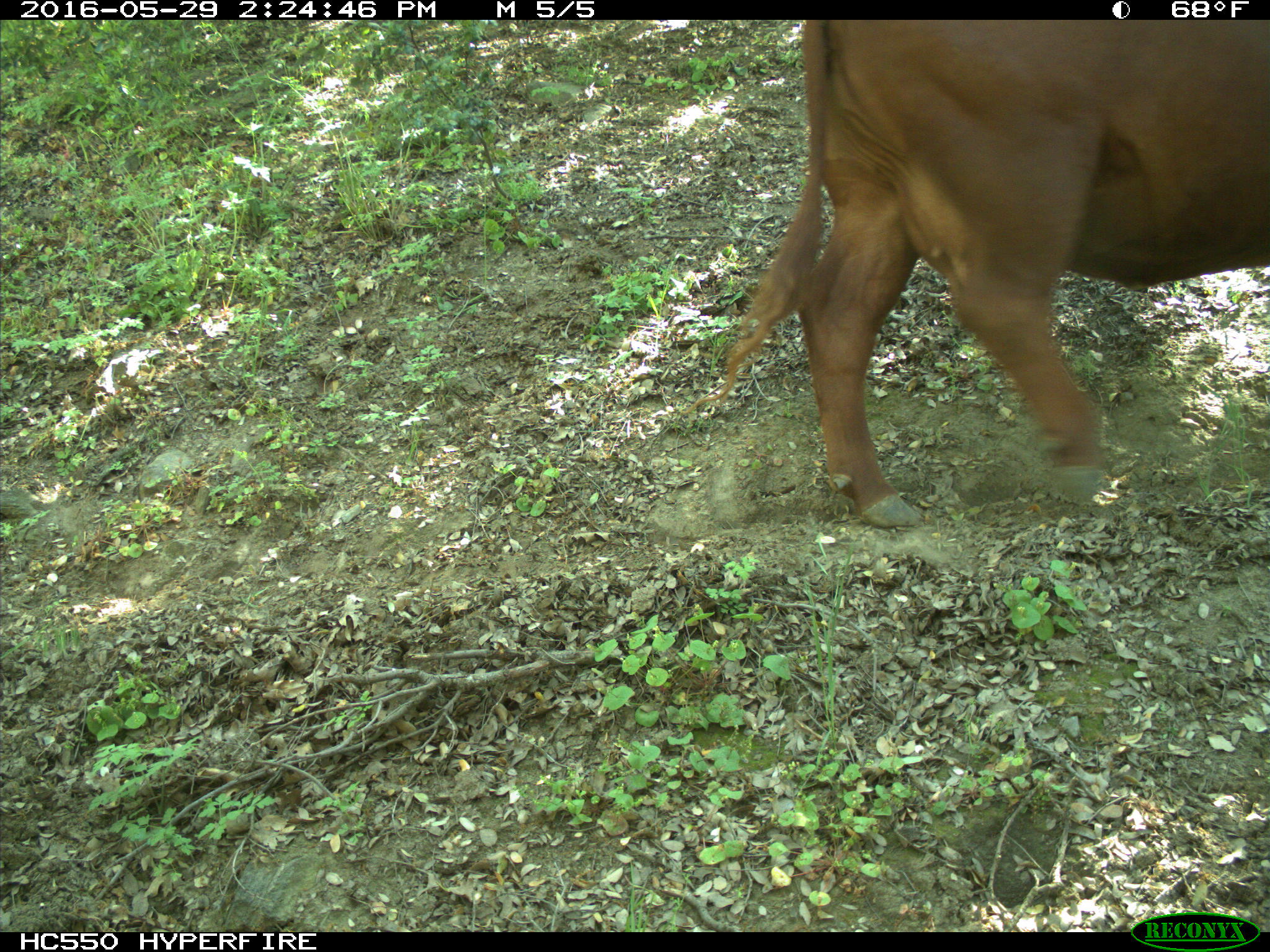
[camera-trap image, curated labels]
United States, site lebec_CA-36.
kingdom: Animalia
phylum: Chordata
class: Mammalia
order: Artiodactyla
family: Bovidae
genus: Bos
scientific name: Bos taurus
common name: domestic cow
Bos taurus (domestic cow).